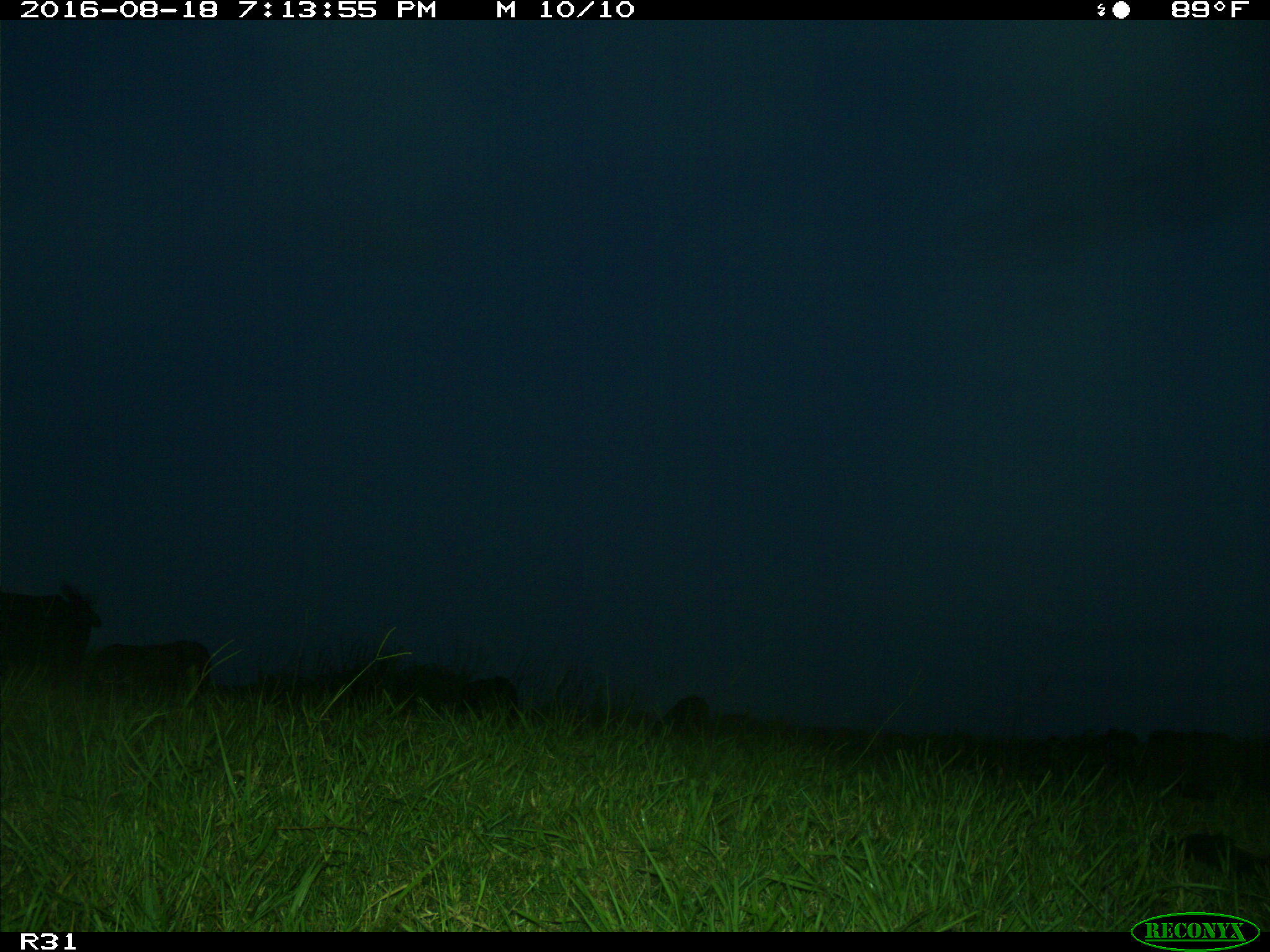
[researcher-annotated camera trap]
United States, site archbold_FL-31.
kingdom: Animalia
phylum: Chordata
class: Mammalia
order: Artiodactyla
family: Bovidae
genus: Bos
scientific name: Bos taurus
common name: domestic cow